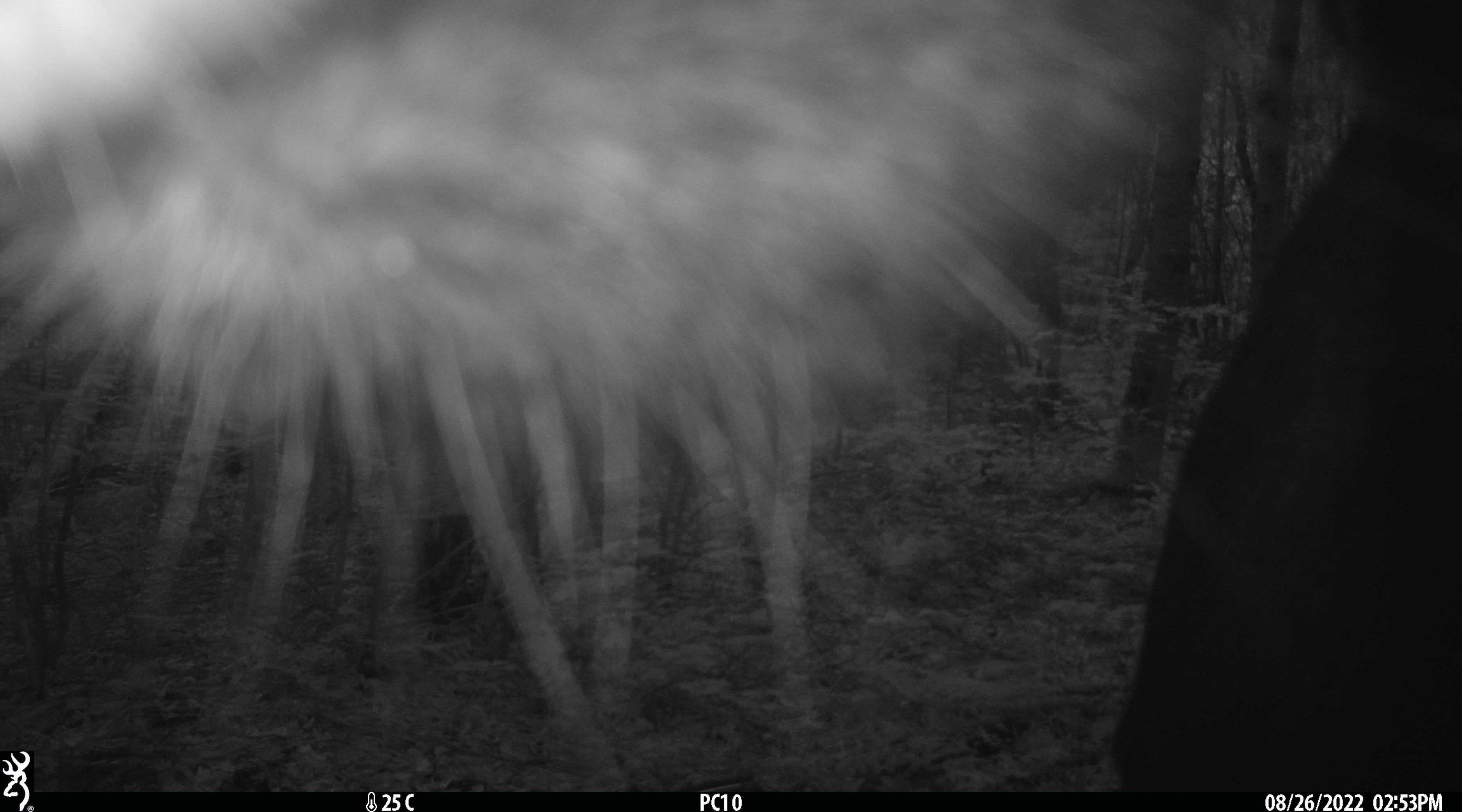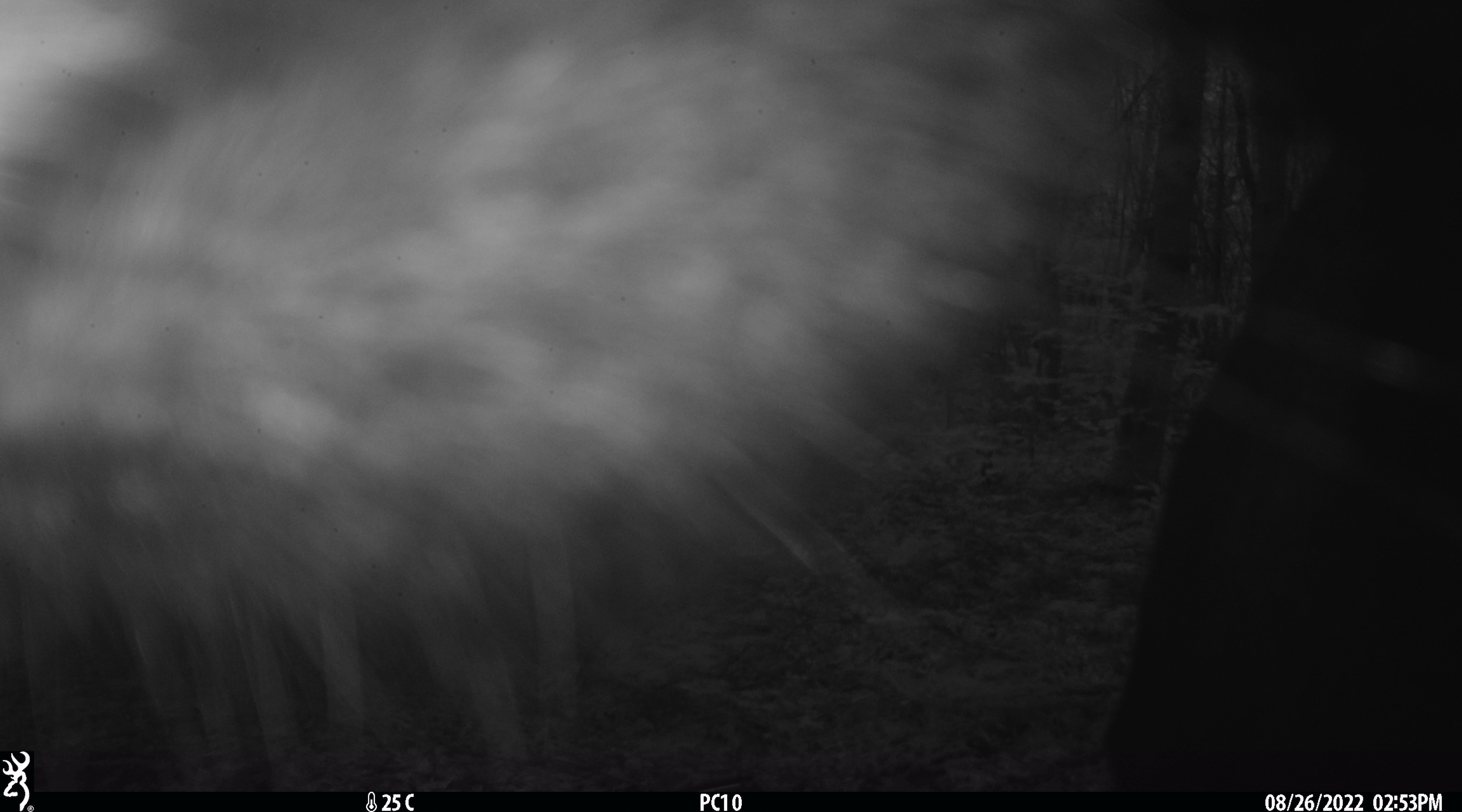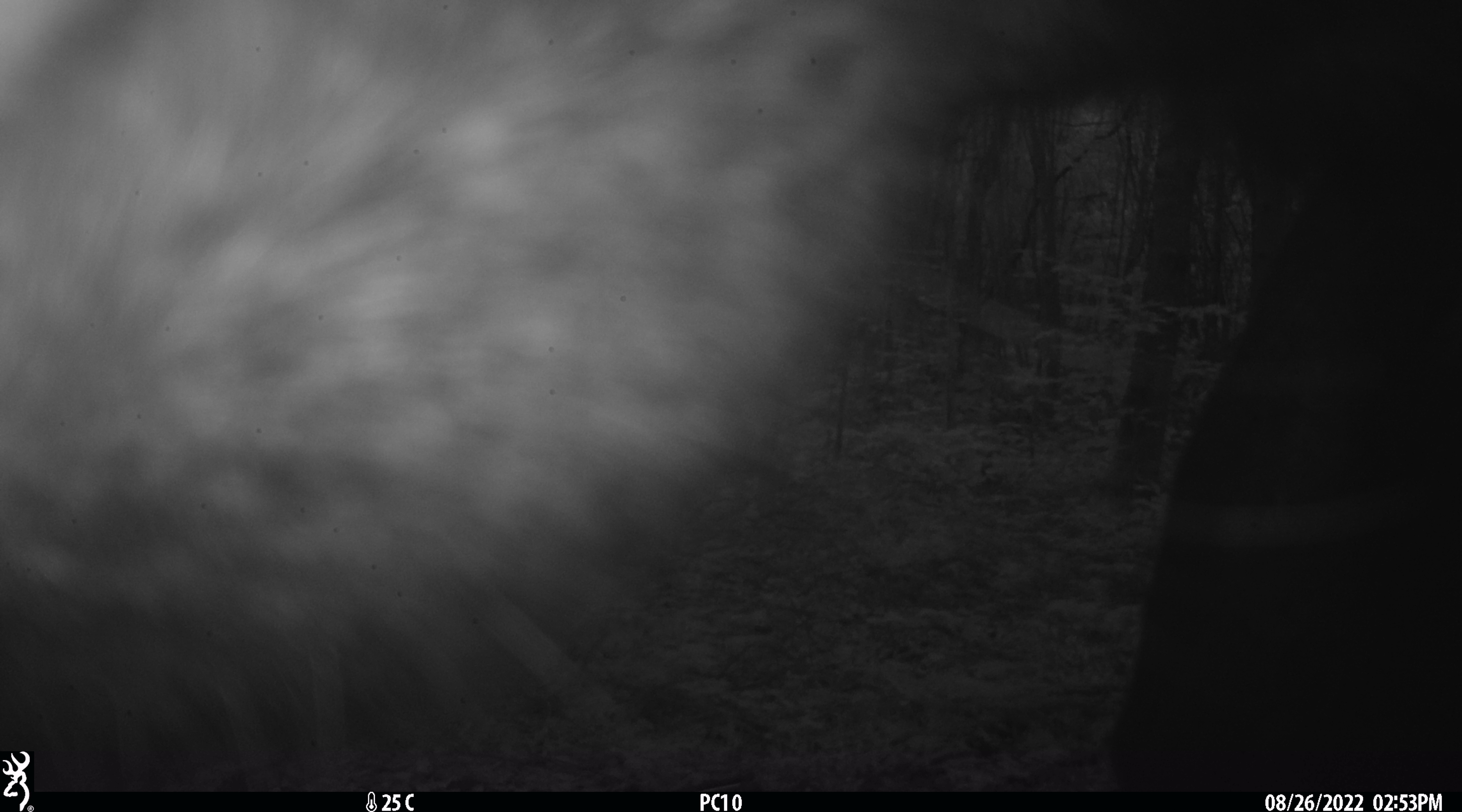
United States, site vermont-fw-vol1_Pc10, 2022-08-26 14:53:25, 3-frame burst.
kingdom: Animalia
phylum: Chordata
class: Mammalia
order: Artiodactyla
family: Cervidae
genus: Alces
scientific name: Alces alces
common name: moose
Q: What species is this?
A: Moose (Alces alces).